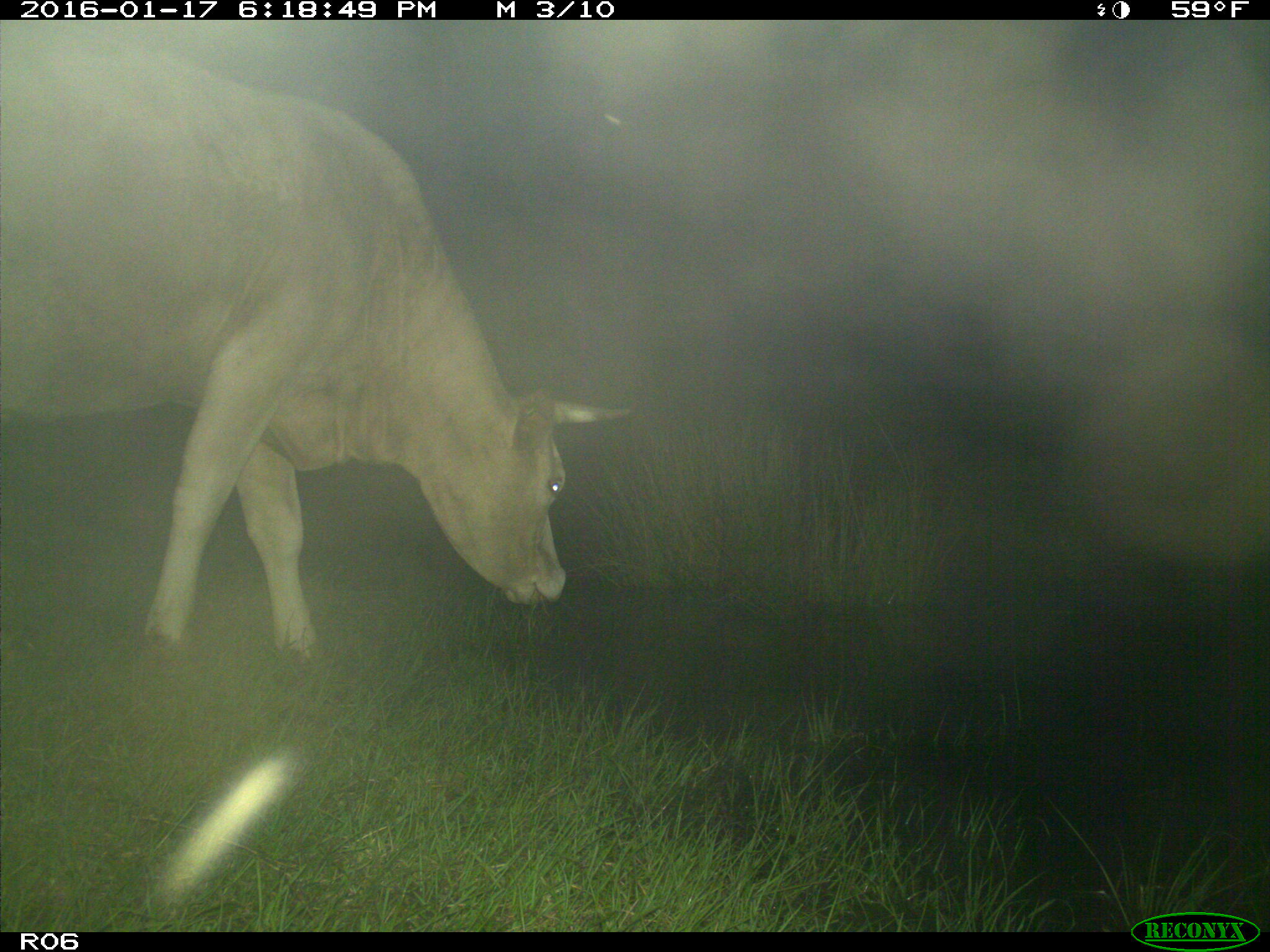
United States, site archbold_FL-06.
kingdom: Animalia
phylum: Chordata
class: Mammalia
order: Artiodactyla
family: Bovidae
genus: Bos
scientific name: Bos taurus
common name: domestic cow